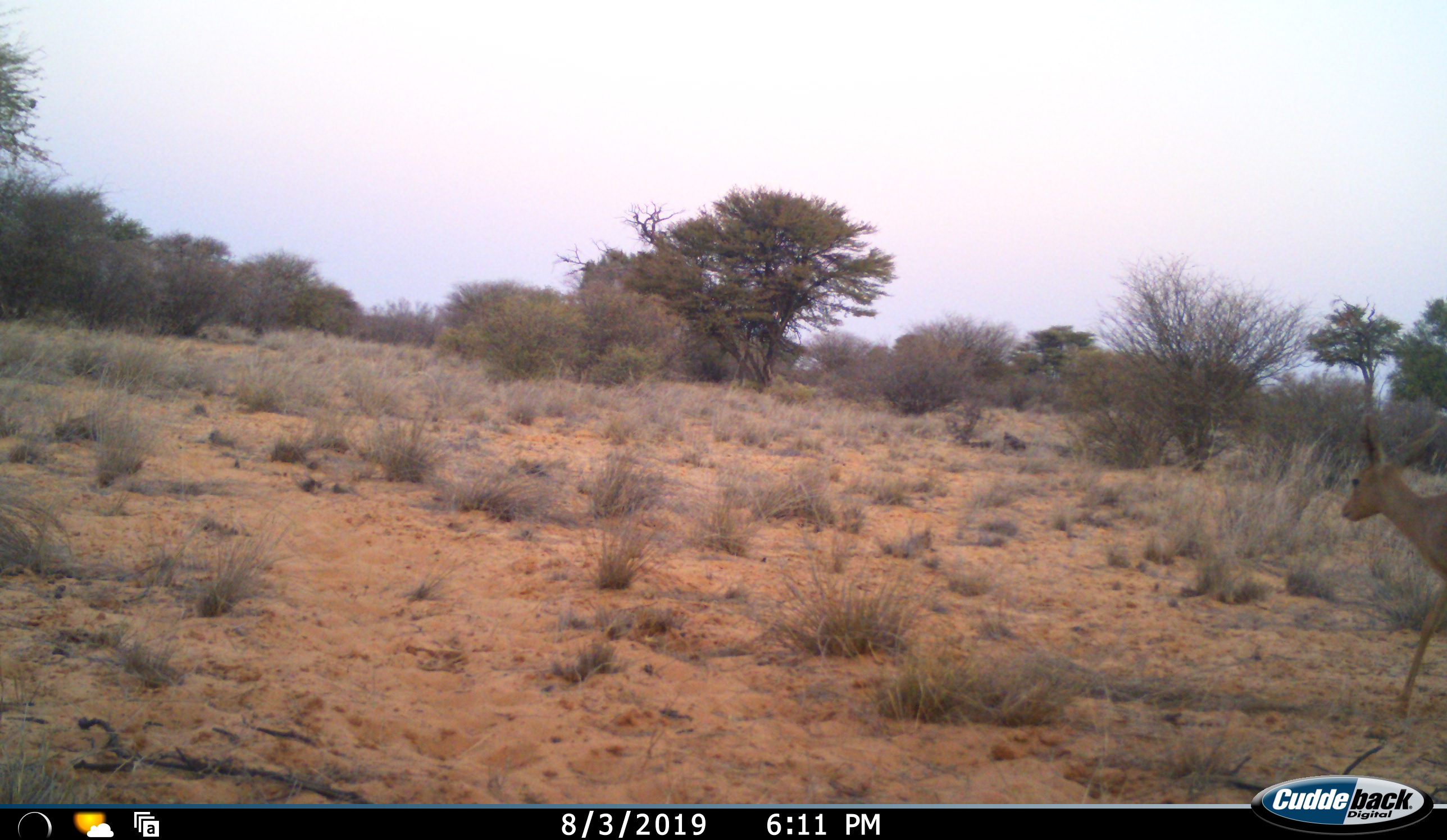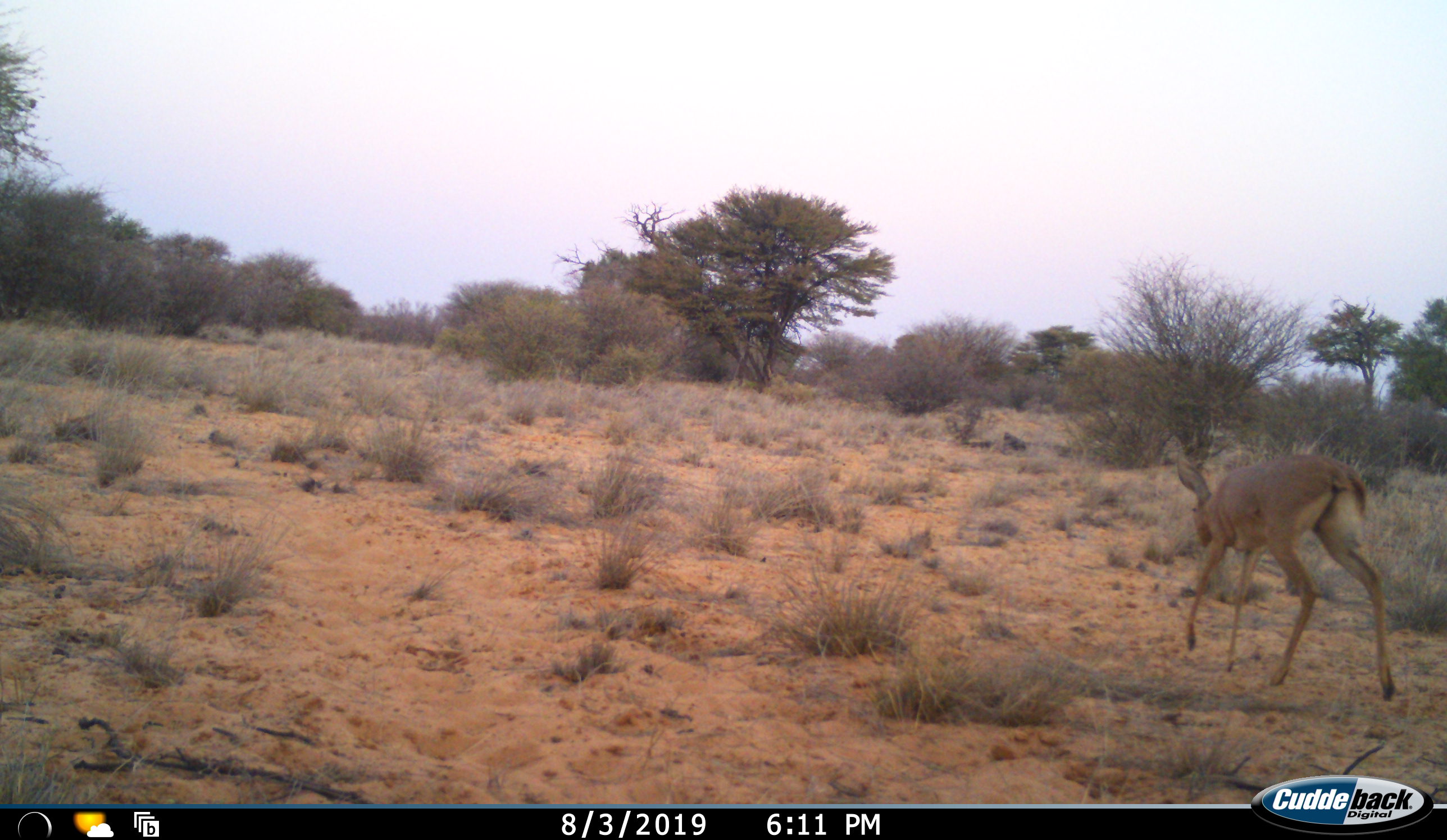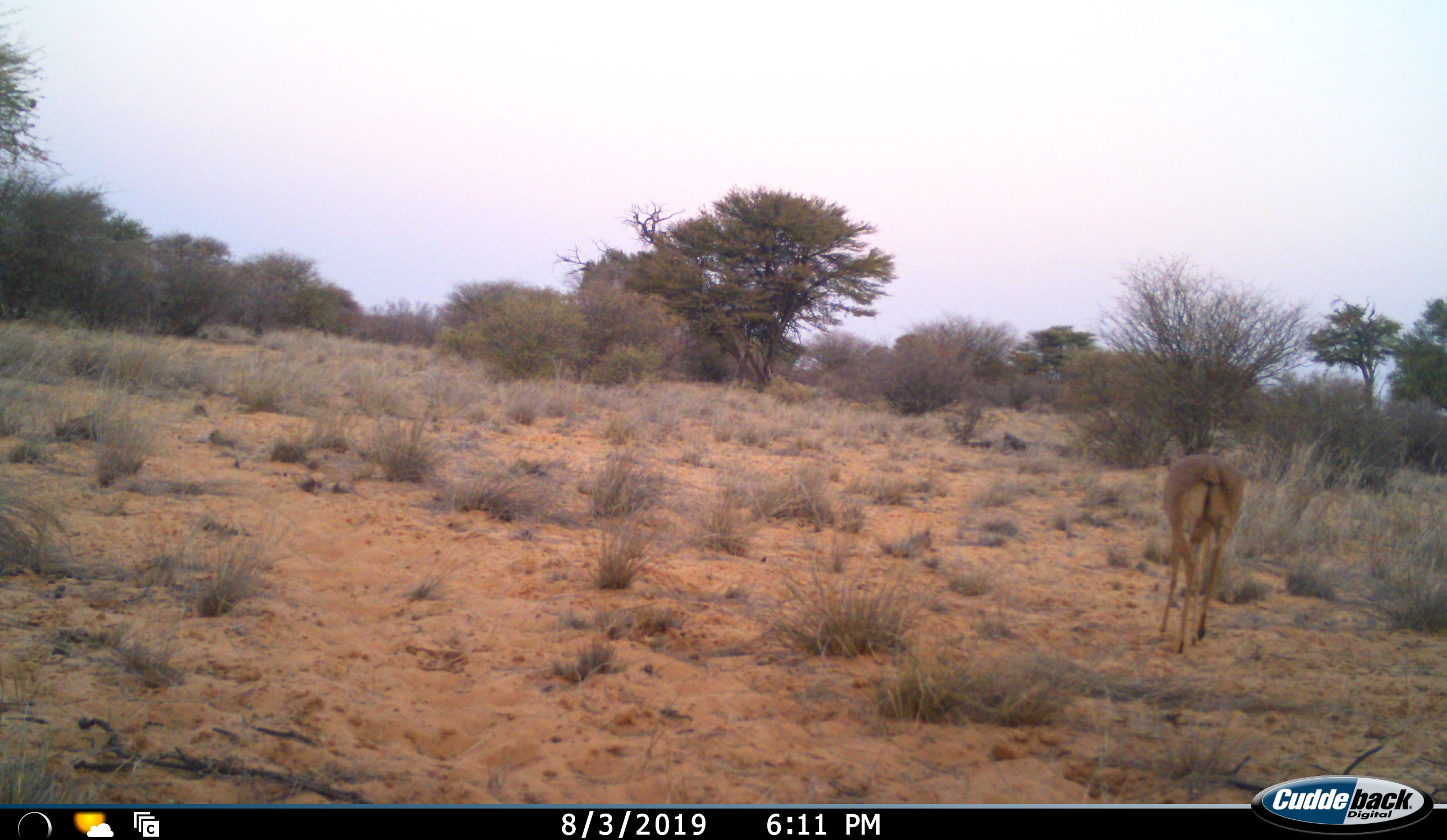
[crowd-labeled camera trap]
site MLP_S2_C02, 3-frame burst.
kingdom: Animalia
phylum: Chordata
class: Mammalia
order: Artiodactyla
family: Bovidae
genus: Raphicerus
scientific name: Raphicerus campestris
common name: steenbok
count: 1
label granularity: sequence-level